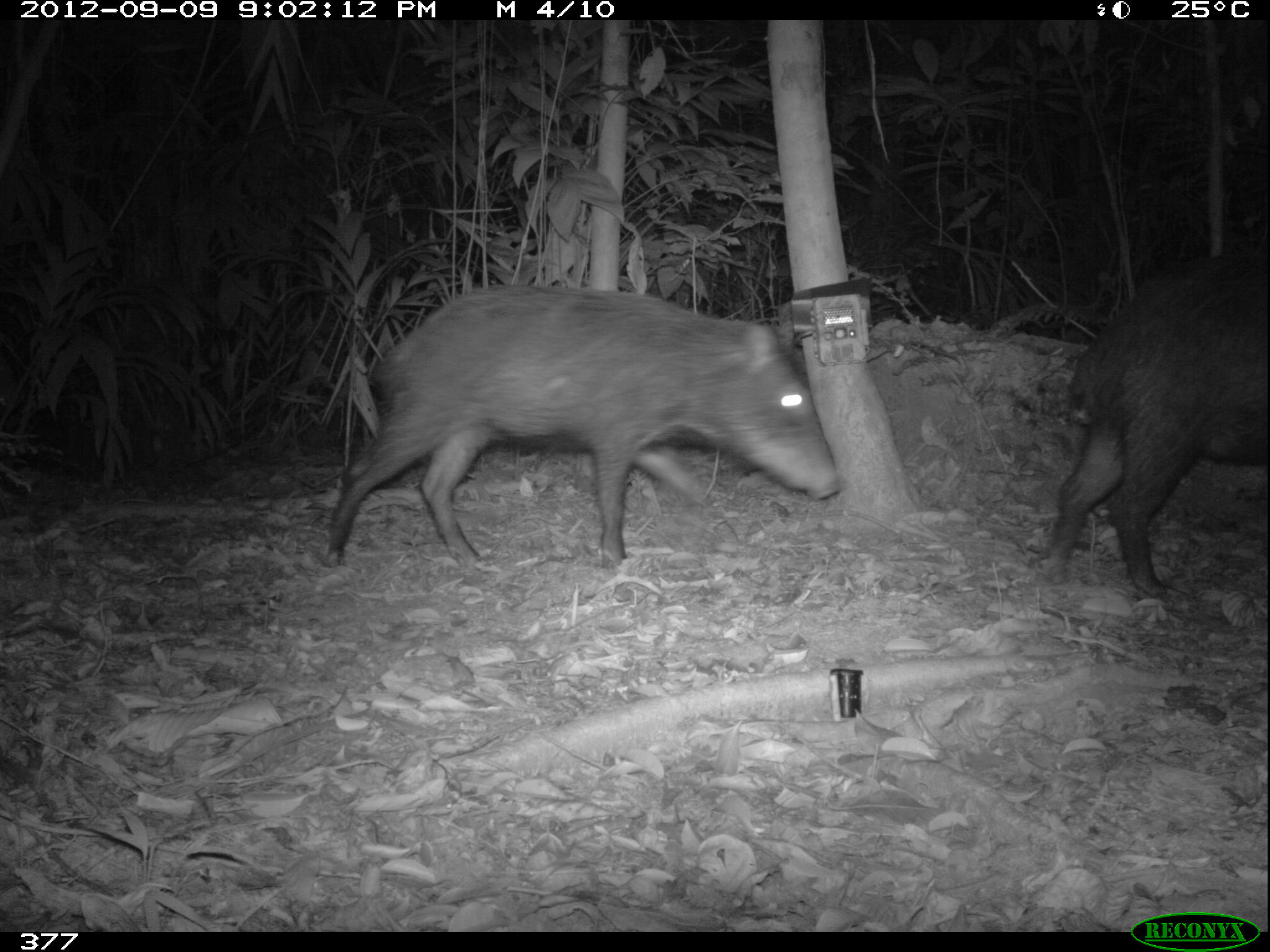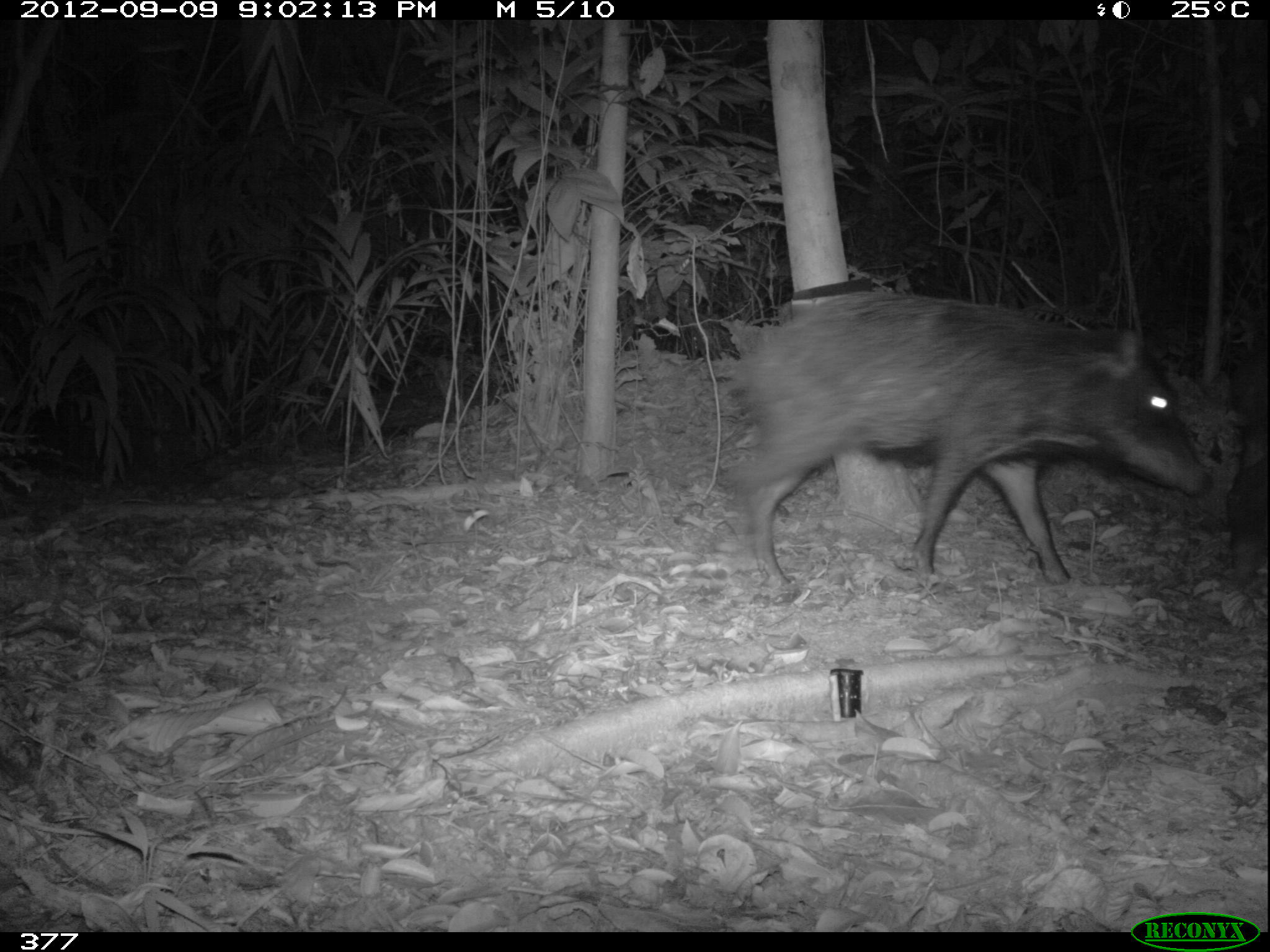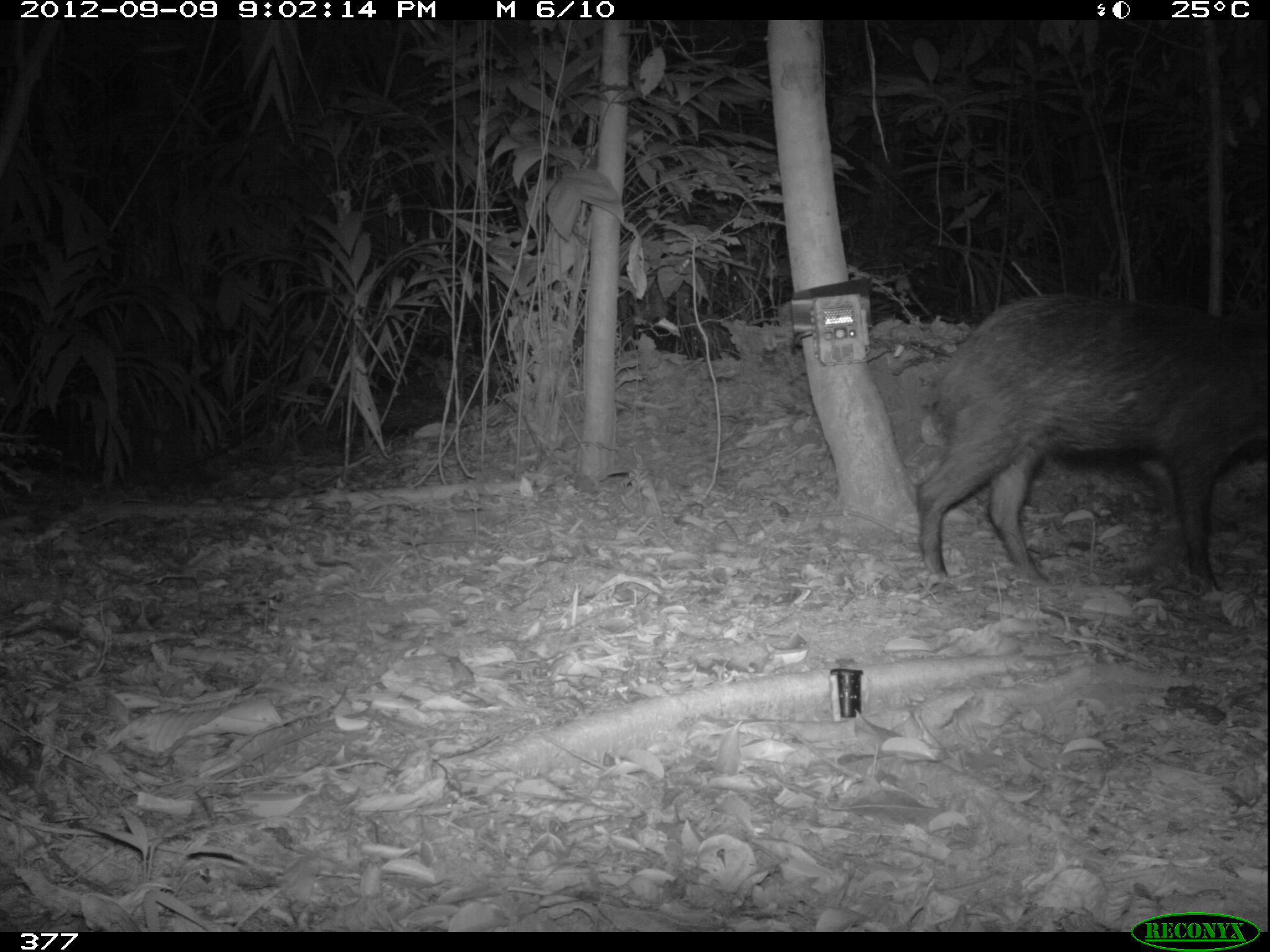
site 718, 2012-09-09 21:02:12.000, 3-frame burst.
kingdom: Animalia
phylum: Chordata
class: Mammalia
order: Artiodactyla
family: Tayassuidae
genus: Tayassu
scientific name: Tayassu pecari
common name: white-lipped peccary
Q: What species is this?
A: Tayassu pecari (white-lipped peccary).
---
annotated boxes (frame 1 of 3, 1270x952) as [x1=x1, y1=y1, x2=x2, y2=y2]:
tayassu pecari: [x1=320, y1=282, x2=841, y2=570]; [x1=1039, y1=244, x2=1270, y2=597]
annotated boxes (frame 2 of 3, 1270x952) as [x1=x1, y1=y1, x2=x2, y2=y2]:
tayassu pecari: [x1=728, y1=291, x2=1210, y2=592]; [x1=1219, y1=348, x2=1270, y2=585]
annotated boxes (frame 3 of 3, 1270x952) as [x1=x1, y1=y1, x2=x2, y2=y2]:
tayassu pecari: [x1=914, y1=289, x2=1267, y2=596]